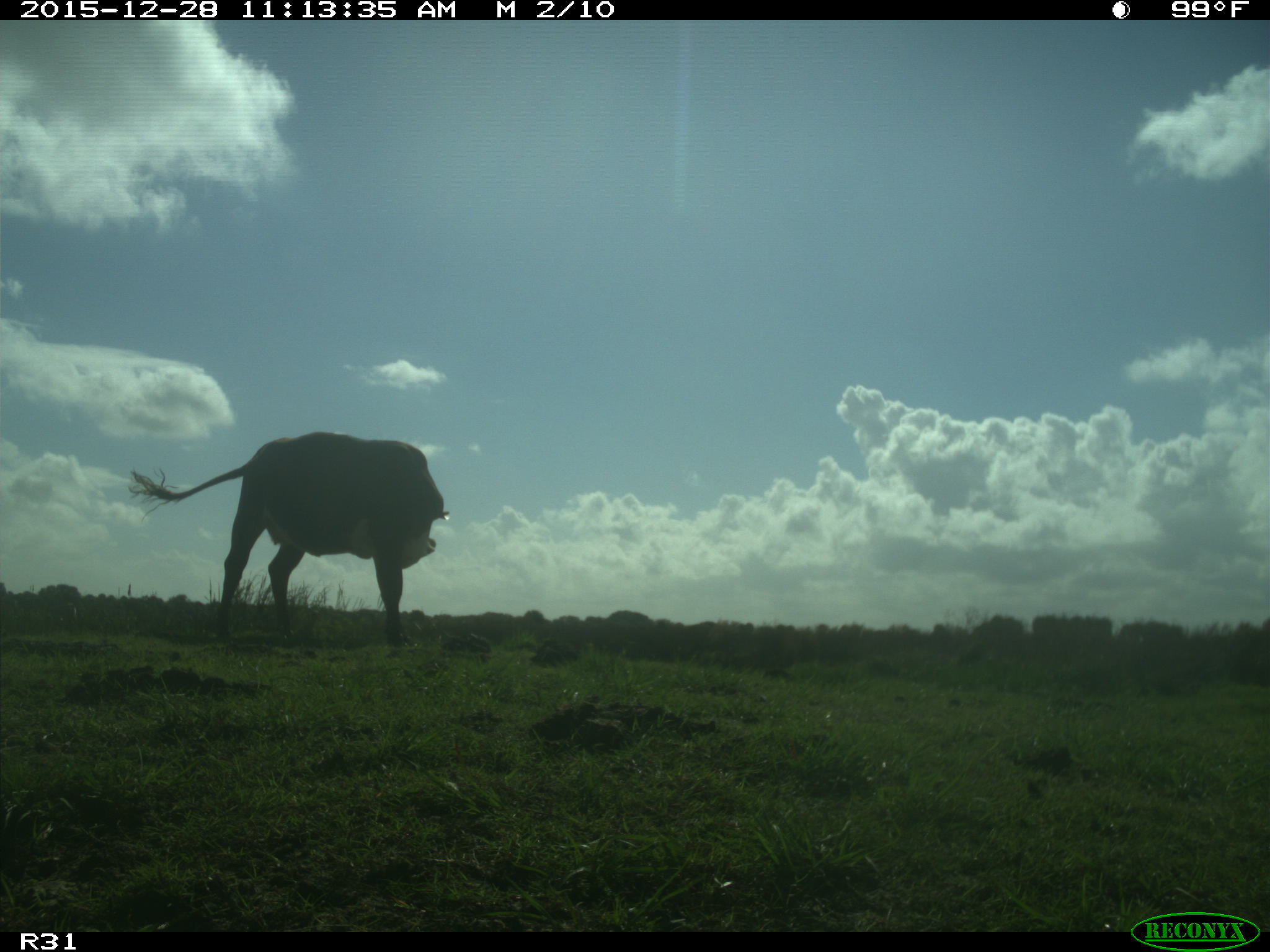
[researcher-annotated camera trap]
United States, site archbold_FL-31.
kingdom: Animalia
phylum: Chordata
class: Mammalia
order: Artiodactyla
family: Bovidae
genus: Bos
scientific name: Bos taurus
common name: domestic cow